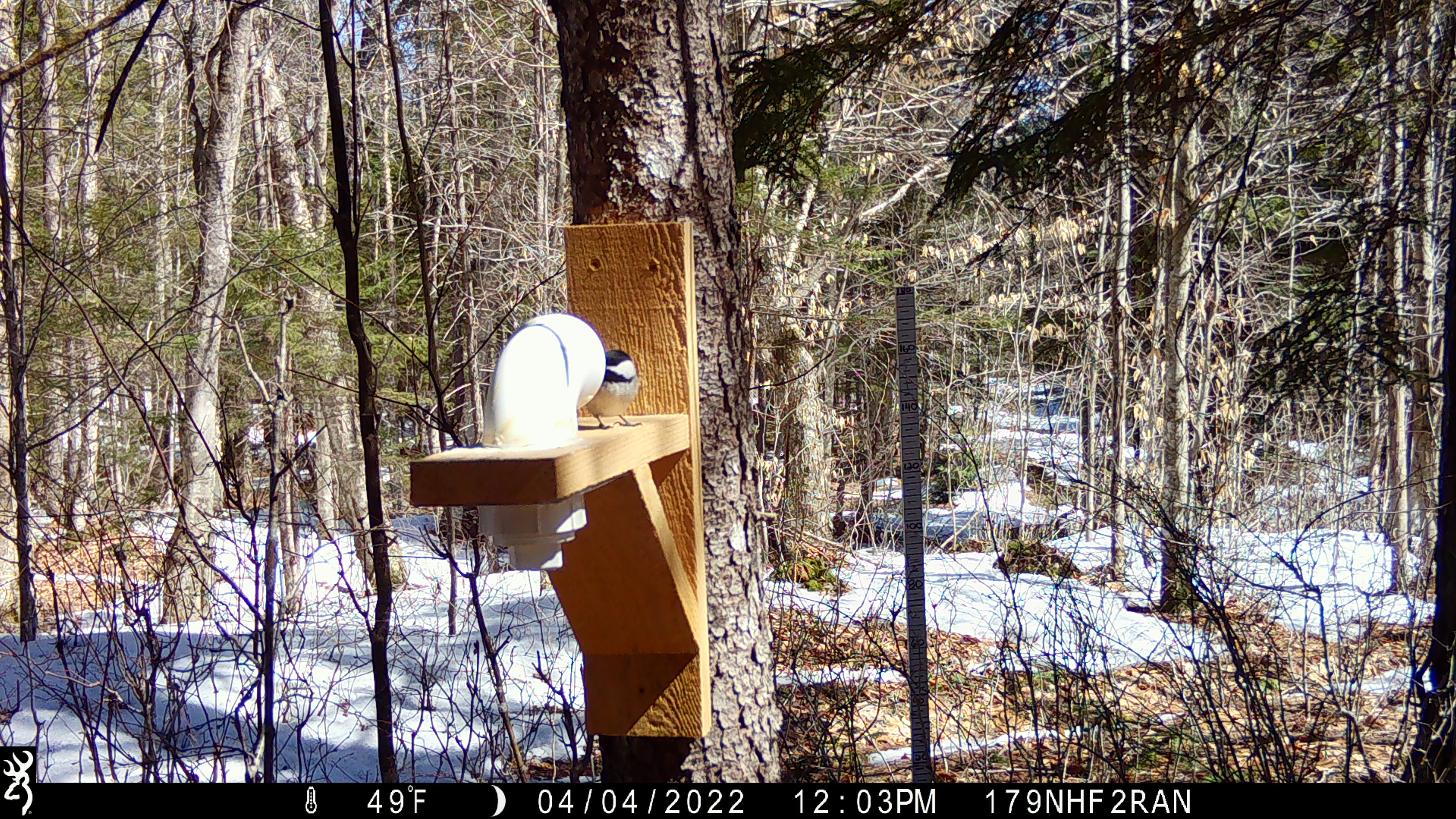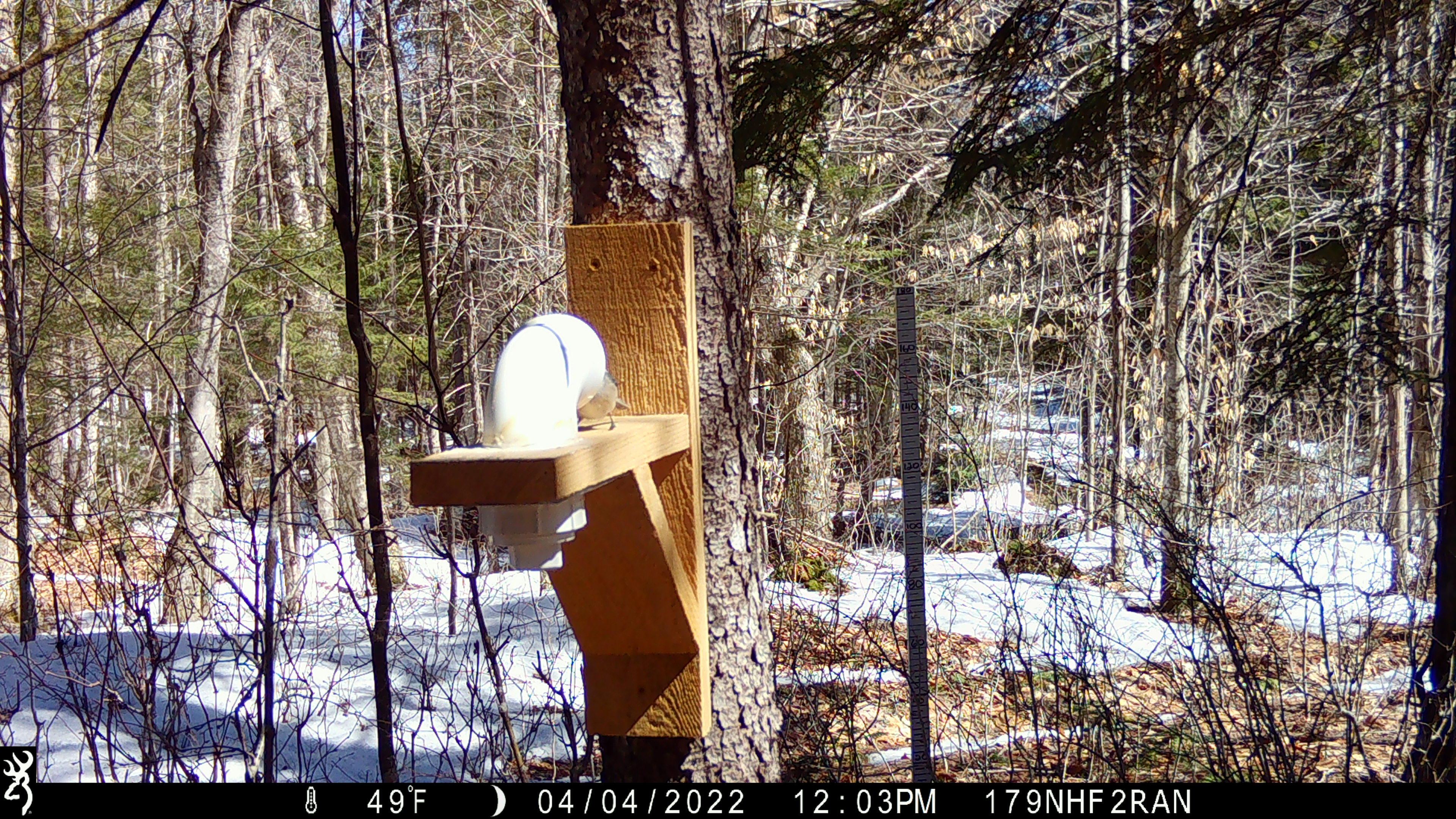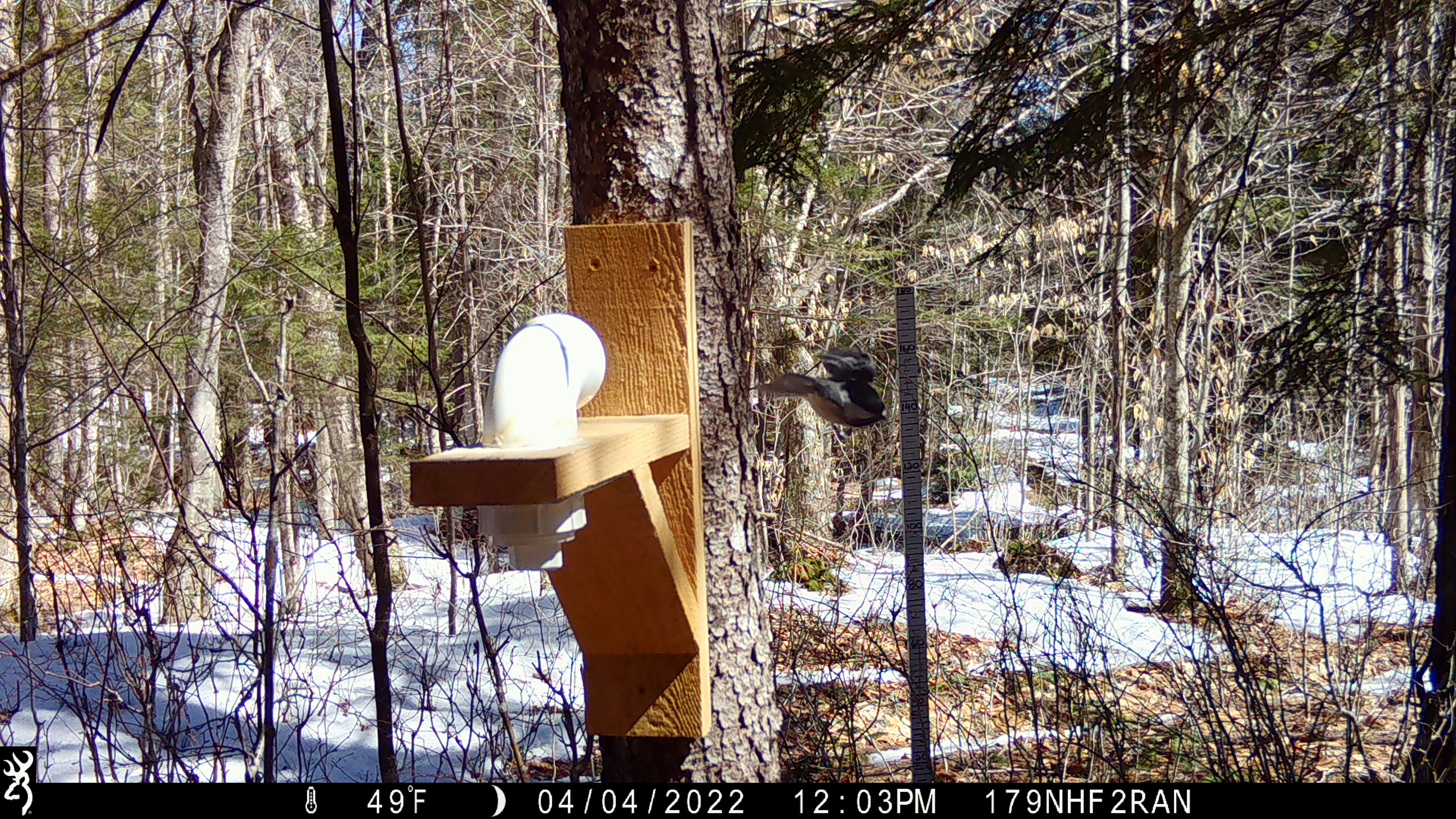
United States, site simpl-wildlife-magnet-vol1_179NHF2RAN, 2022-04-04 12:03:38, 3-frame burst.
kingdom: Animalia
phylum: Chordata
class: Aves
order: Passeriformes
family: Paridae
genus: Poecile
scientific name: Poecile atricapillus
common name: black-capped chickadee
Black-capped chickadee (Poecile atricapillus).